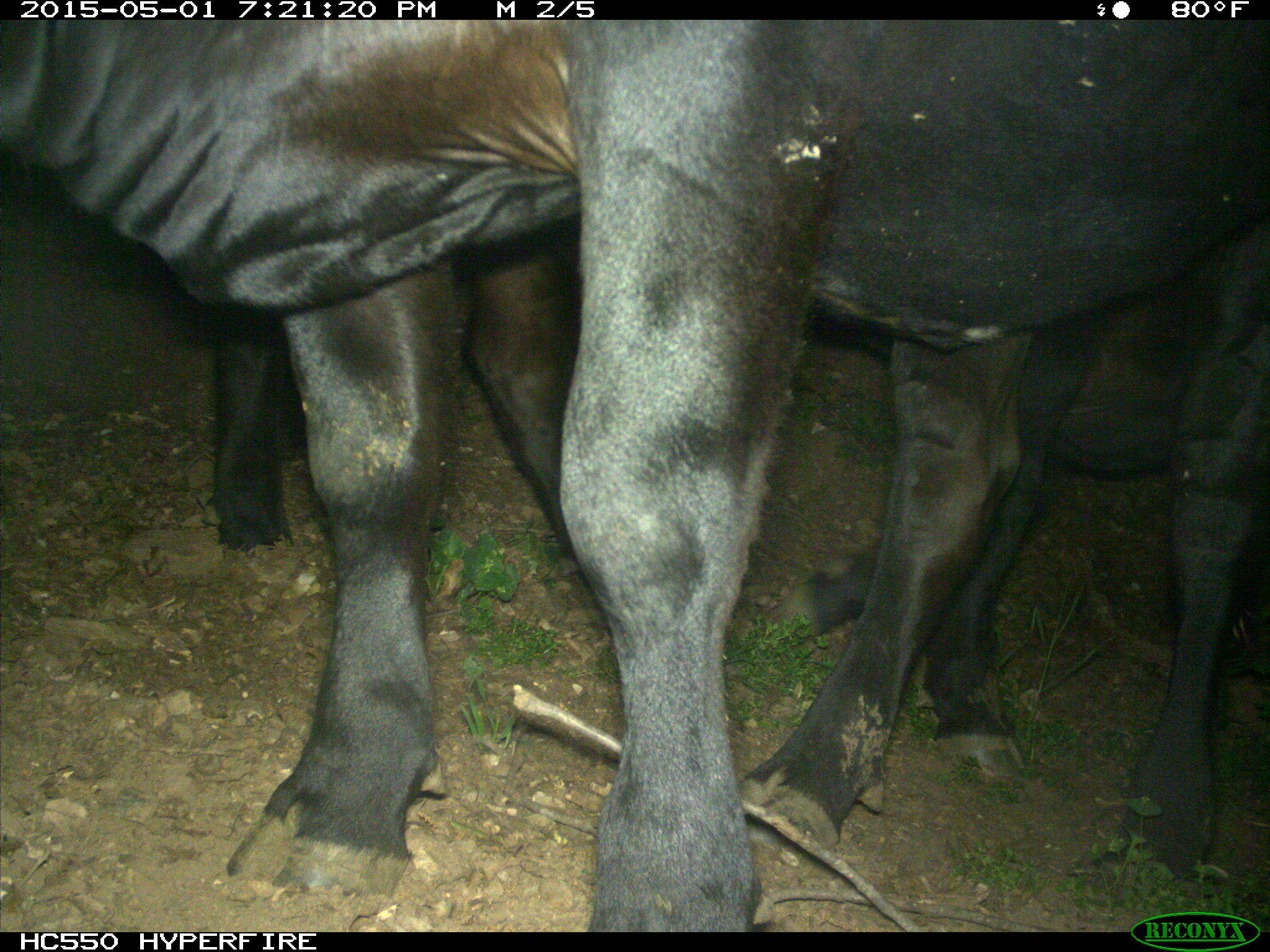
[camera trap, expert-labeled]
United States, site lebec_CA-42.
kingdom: Animalia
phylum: Chordata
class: Mammalia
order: Artiodactyla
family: Bovidae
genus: Bos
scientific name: Bos taurus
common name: domestic cow